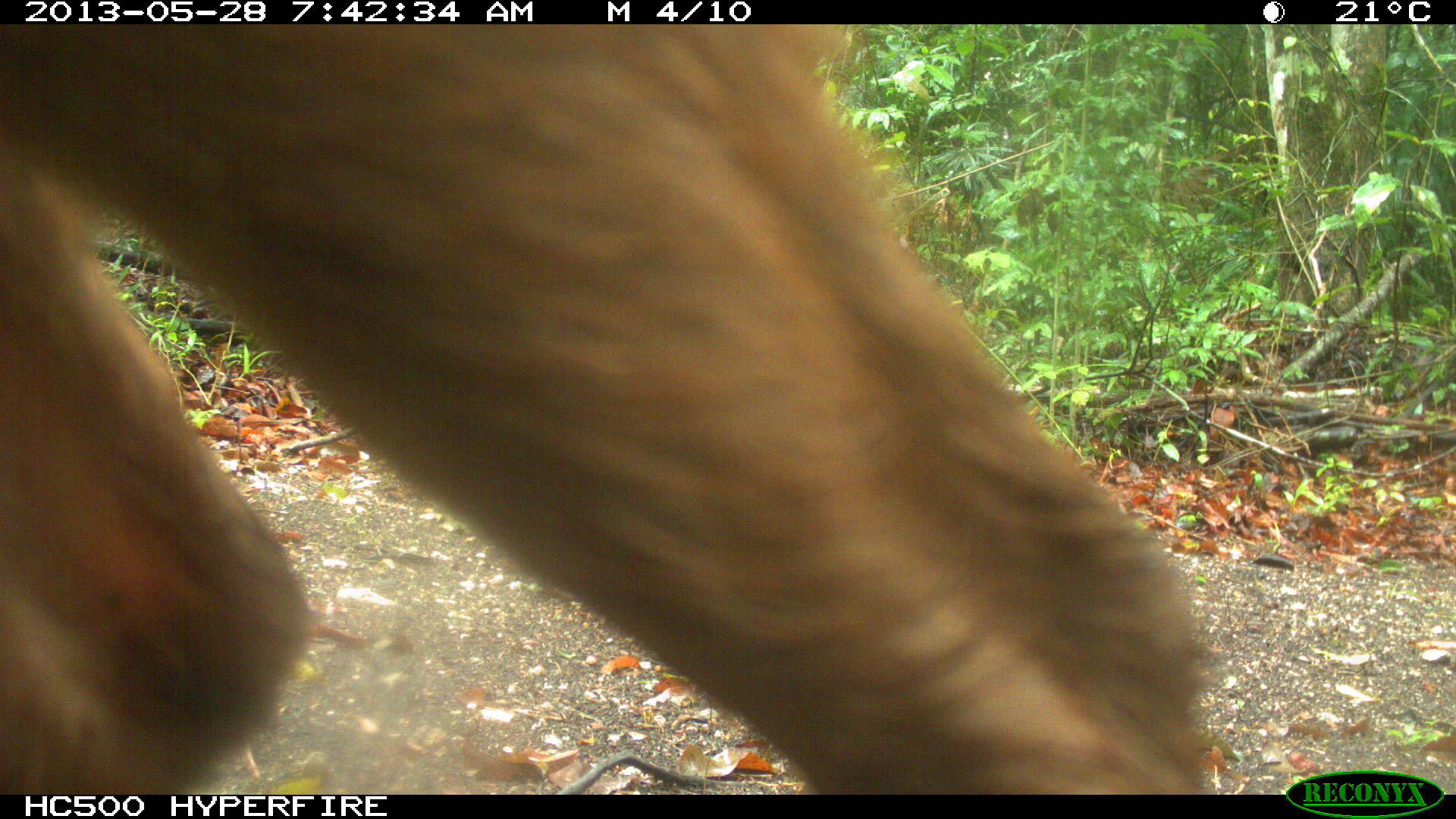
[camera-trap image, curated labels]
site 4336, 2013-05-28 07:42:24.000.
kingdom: Animalia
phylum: Chordata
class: Mammalia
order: Artiodactyla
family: Cervidae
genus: Mazama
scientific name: Mazama temama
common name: central american red brocket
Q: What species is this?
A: Mazama temama (central american red brocket).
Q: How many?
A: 1.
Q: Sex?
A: Female.